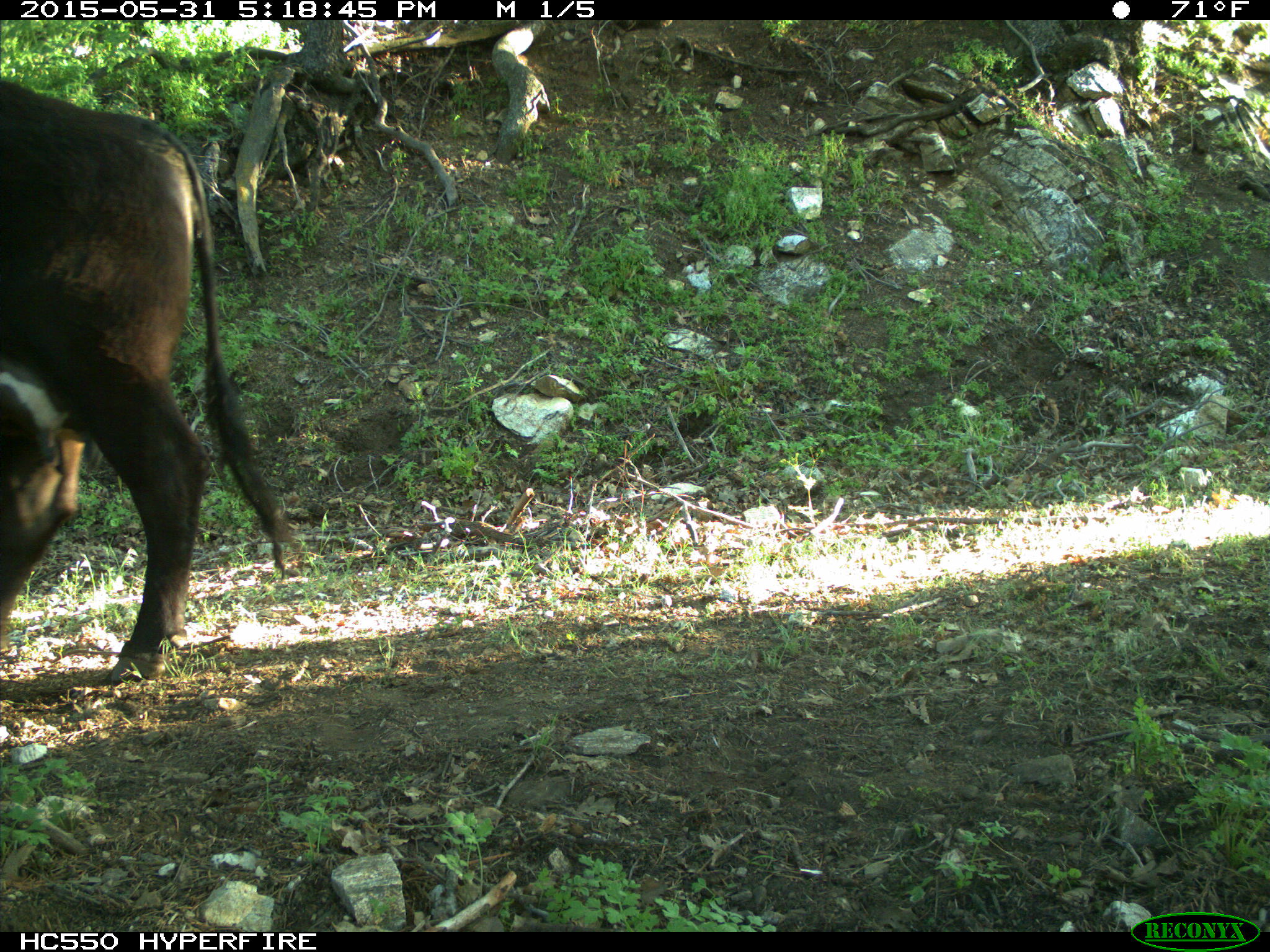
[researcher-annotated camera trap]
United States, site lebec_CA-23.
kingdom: Animalia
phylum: Chordata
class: Mammalia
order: Artiodactyla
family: Bovidae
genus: Bos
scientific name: Bos taurus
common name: domestic cow